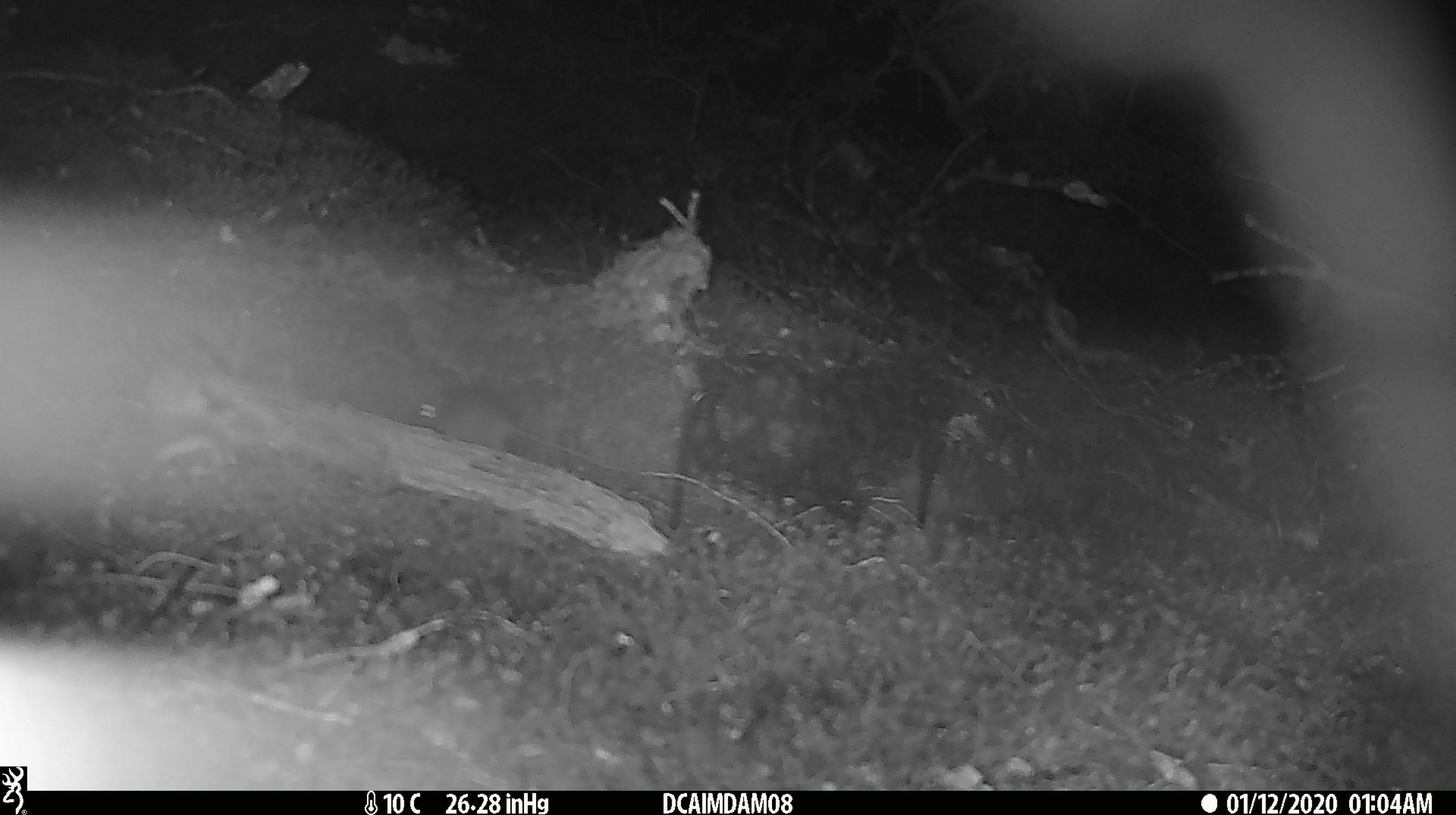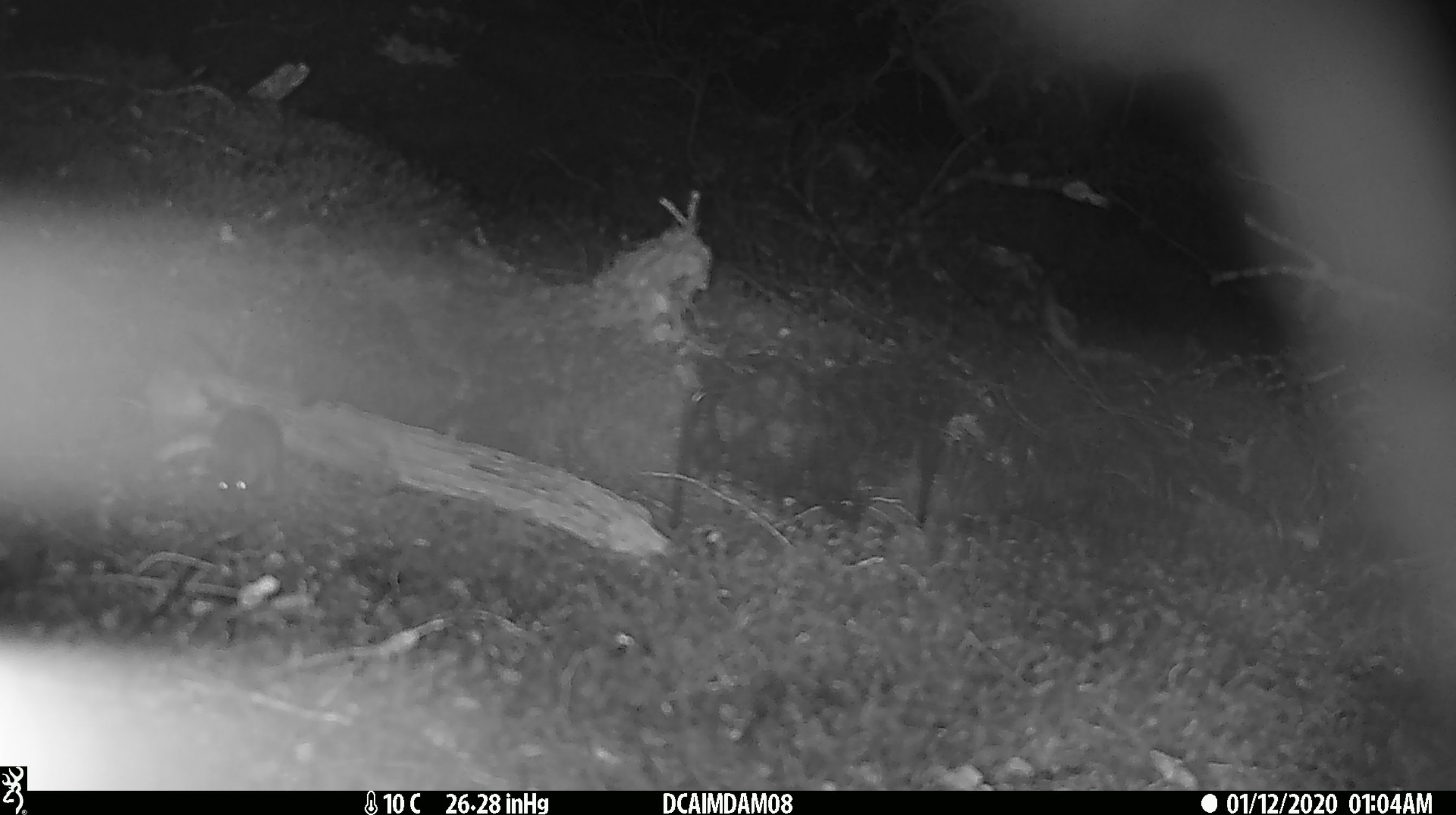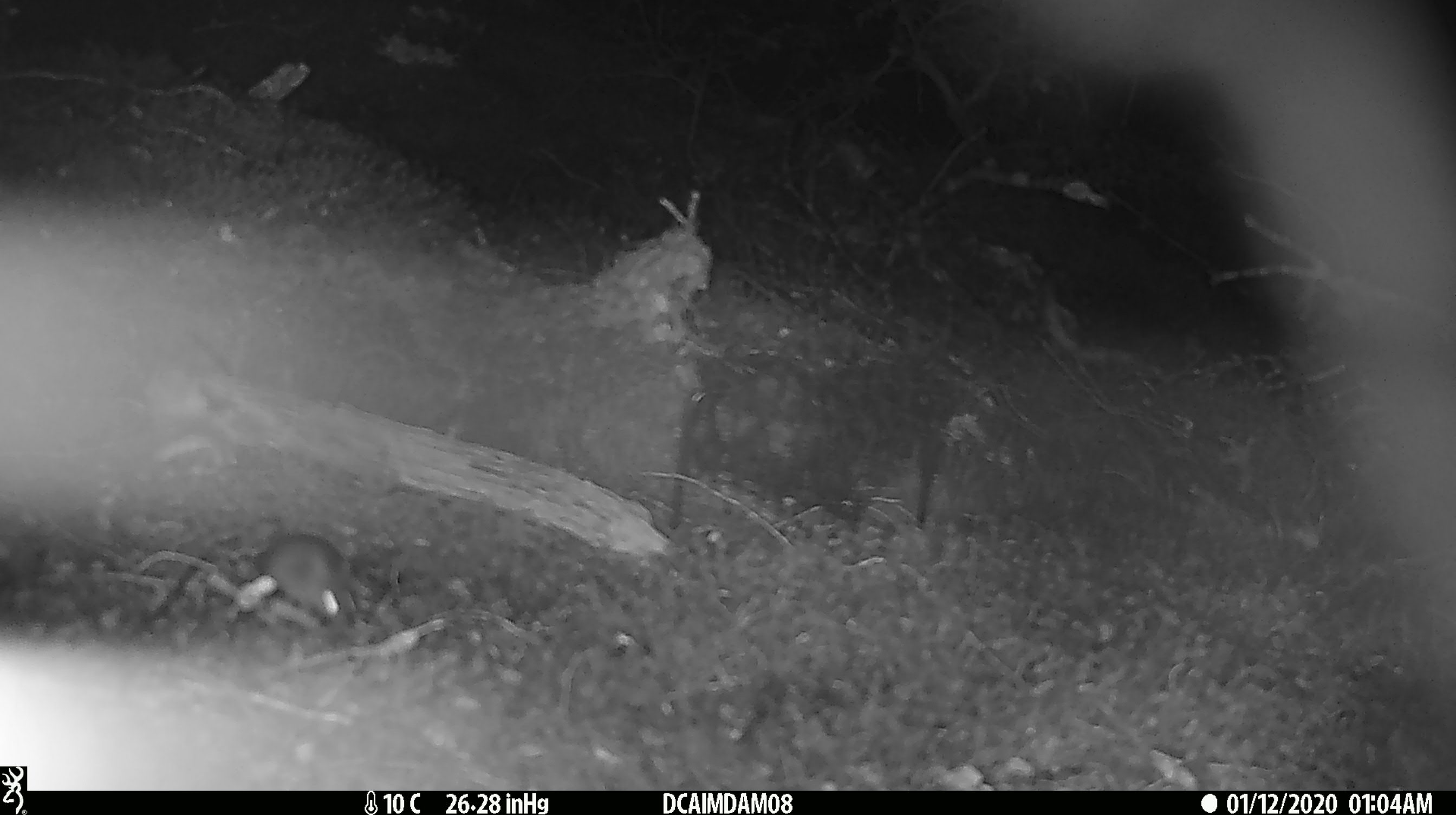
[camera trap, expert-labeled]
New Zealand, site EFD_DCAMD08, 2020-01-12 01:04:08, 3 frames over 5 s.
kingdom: Animalia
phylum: Chordata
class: Mammalia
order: Rodentia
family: Muridae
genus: Mus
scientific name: Mus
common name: mouse